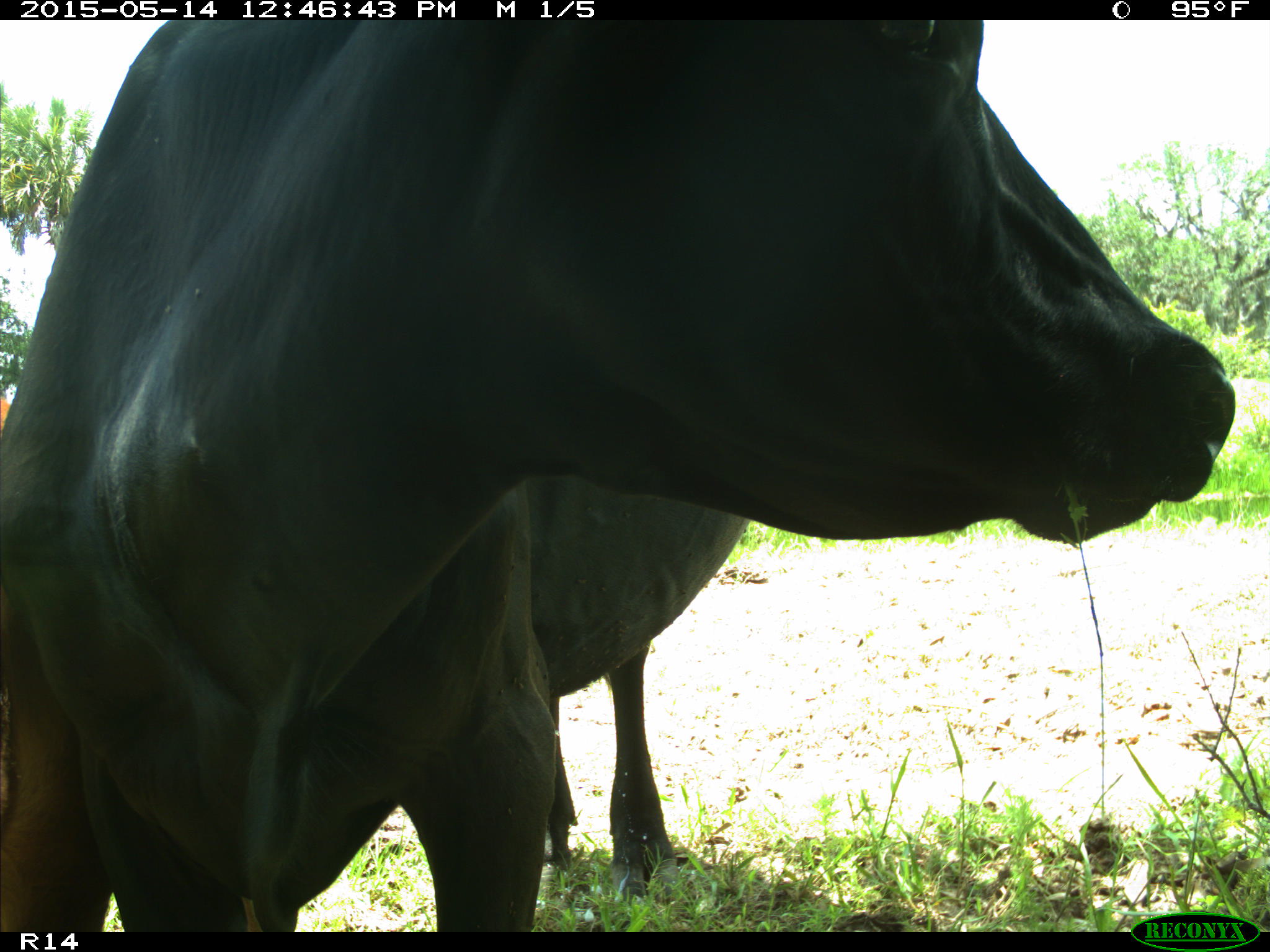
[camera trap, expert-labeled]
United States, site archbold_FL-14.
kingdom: Animalia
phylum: Chordata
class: Mammalia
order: Artiodactyla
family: Bovidae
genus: Bos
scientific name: Bos taurus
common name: domestic cow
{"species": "Bos taurus (domestic cow)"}